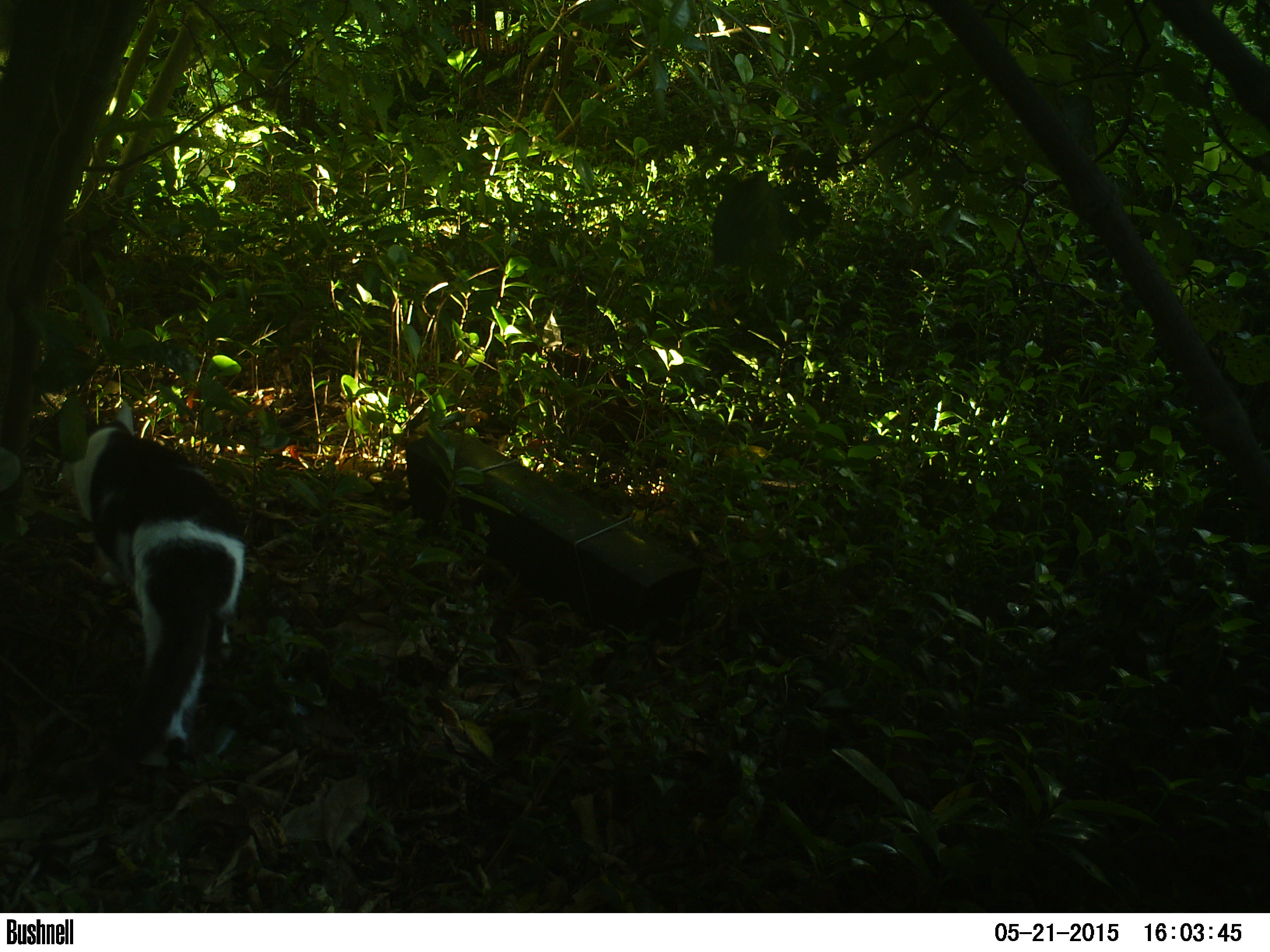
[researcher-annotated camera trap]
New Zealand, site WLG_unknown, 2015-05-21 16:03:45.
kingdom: Animalia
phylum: Chordata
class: Mammalia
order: Carnivora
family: Felidae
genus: Felis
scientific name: Felis catus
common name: domestic cat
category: cat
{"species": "cat (domestic cat) (Felis catus)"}